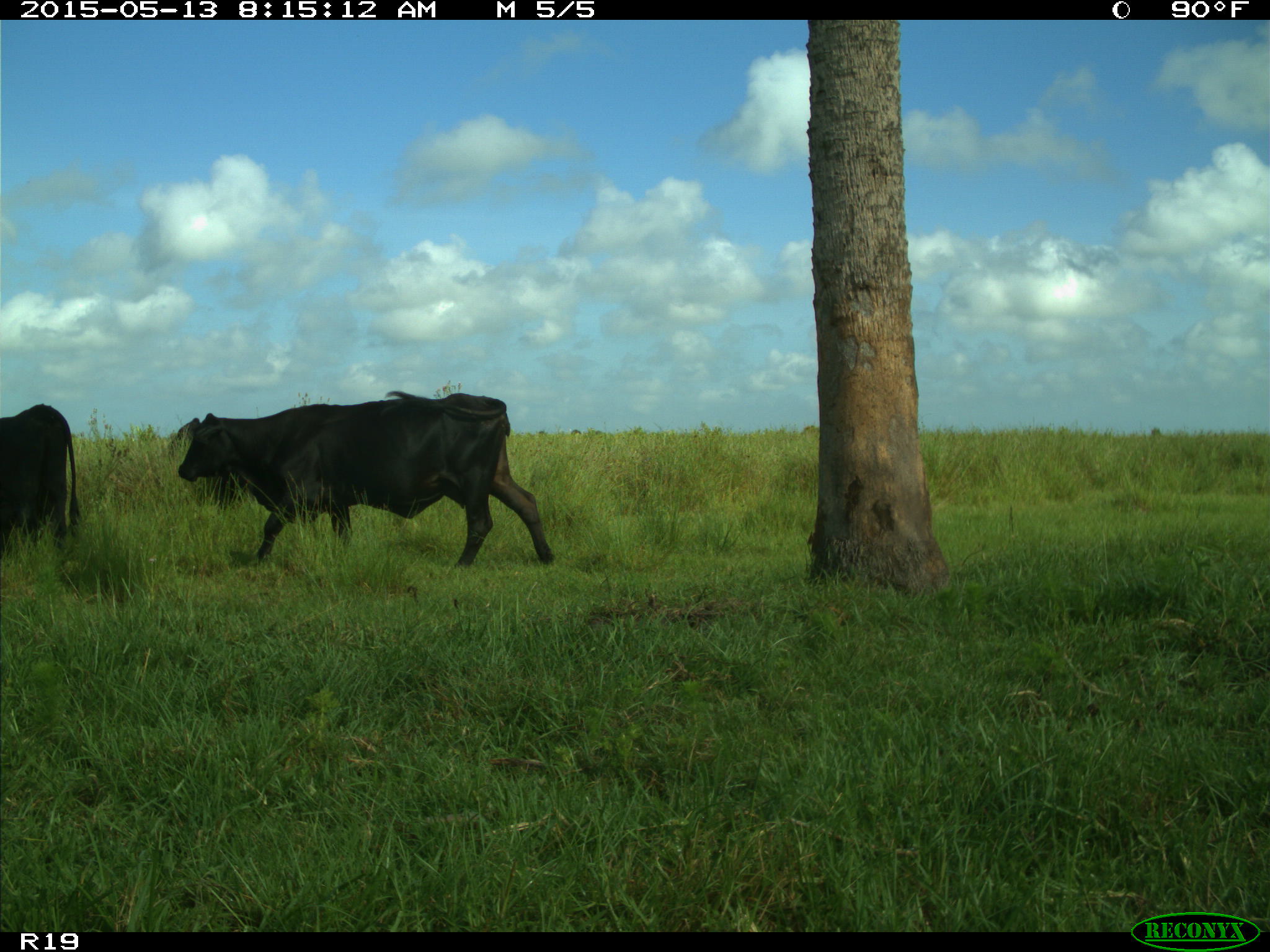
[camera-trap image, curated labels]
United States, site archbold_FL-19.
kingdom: Animalia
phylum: Chordata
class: Mammalia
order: Artiodactyla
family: Bovidae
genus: Bos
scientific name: Bos taurus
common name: domestic cow